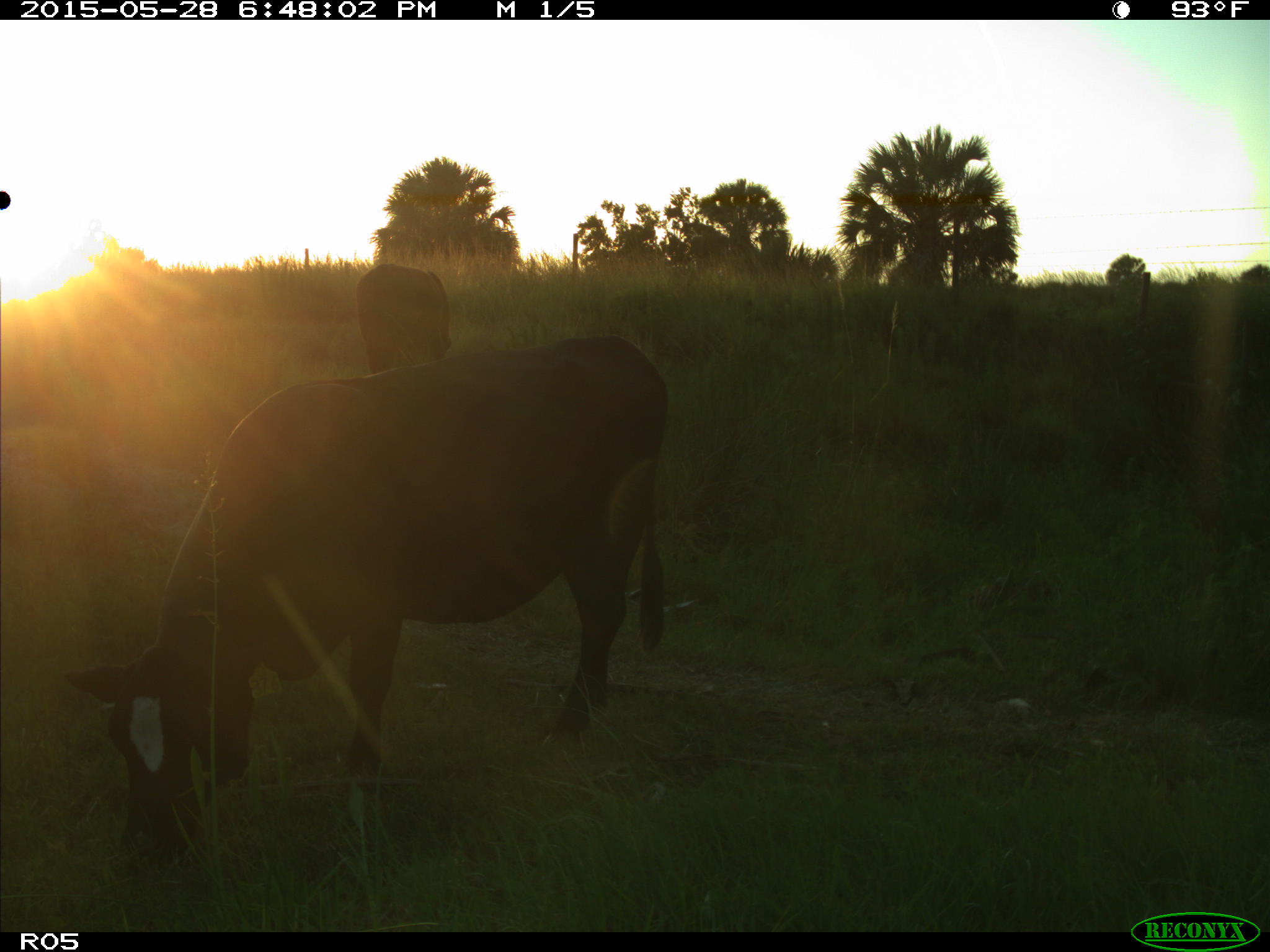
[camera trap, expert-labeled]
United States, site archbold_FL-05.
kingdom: Animalia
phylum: Chordata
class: Mammalia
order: Artiodactyla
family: Bovidae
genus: Bos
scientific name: Bos taurus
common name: domestic cow